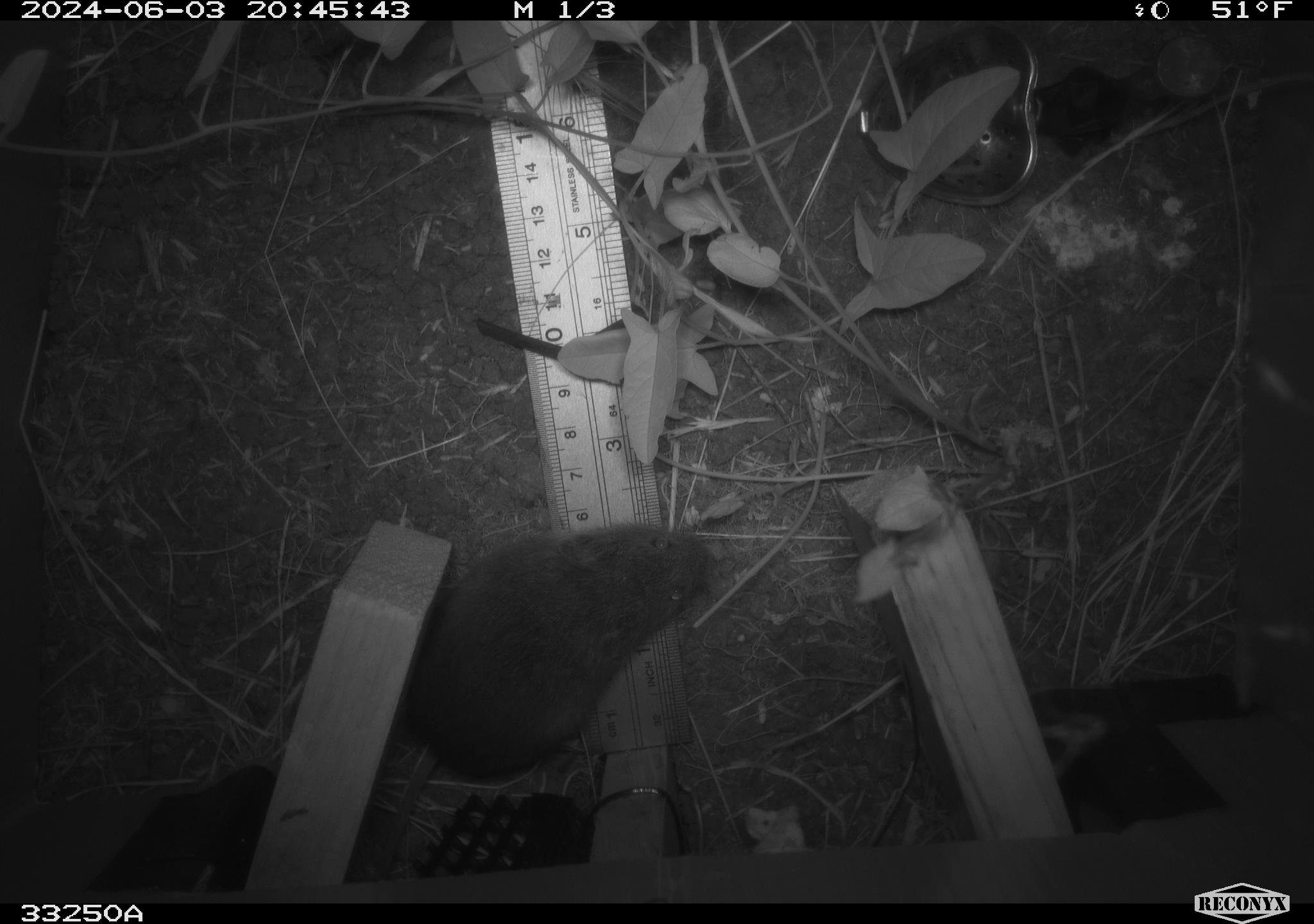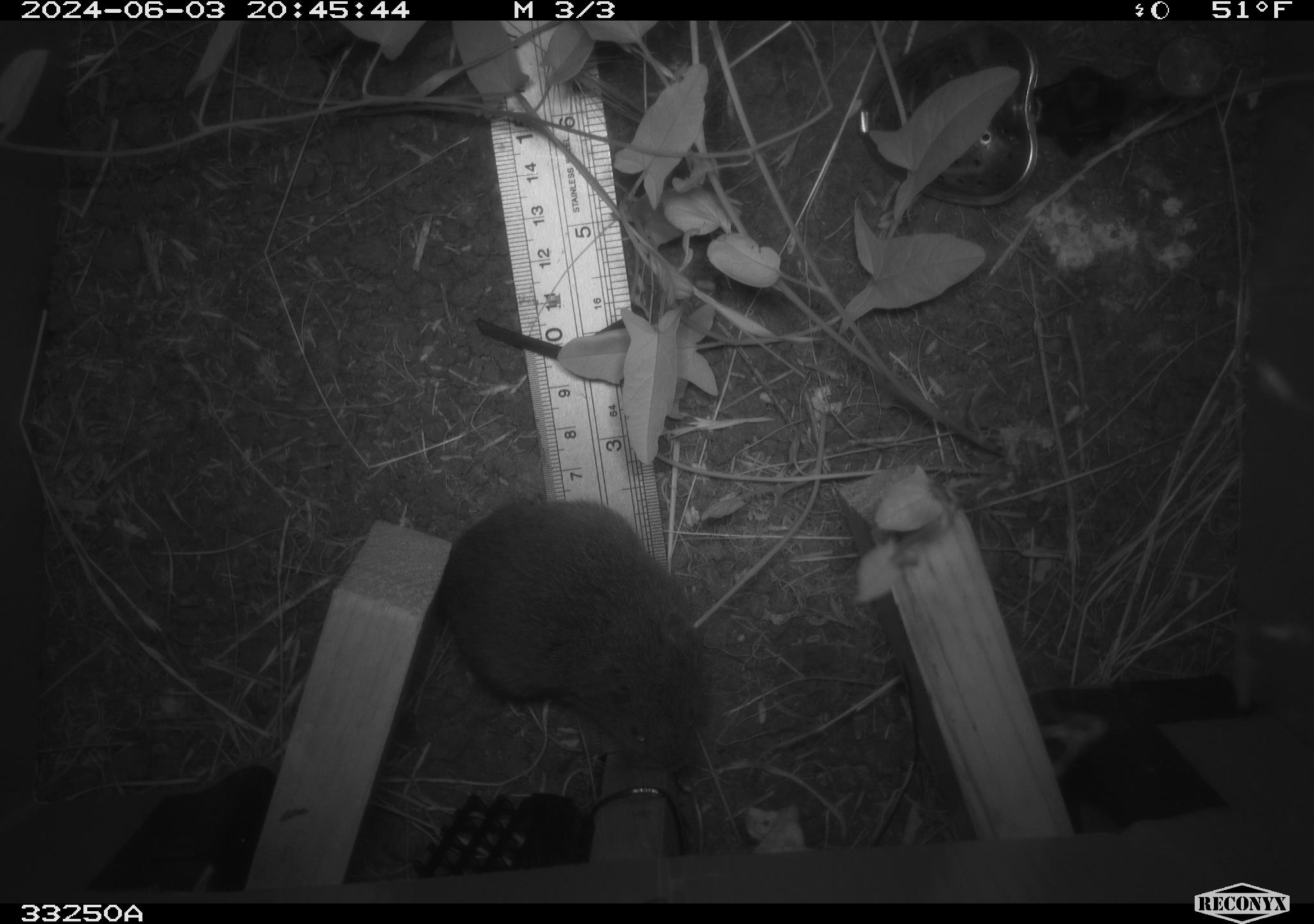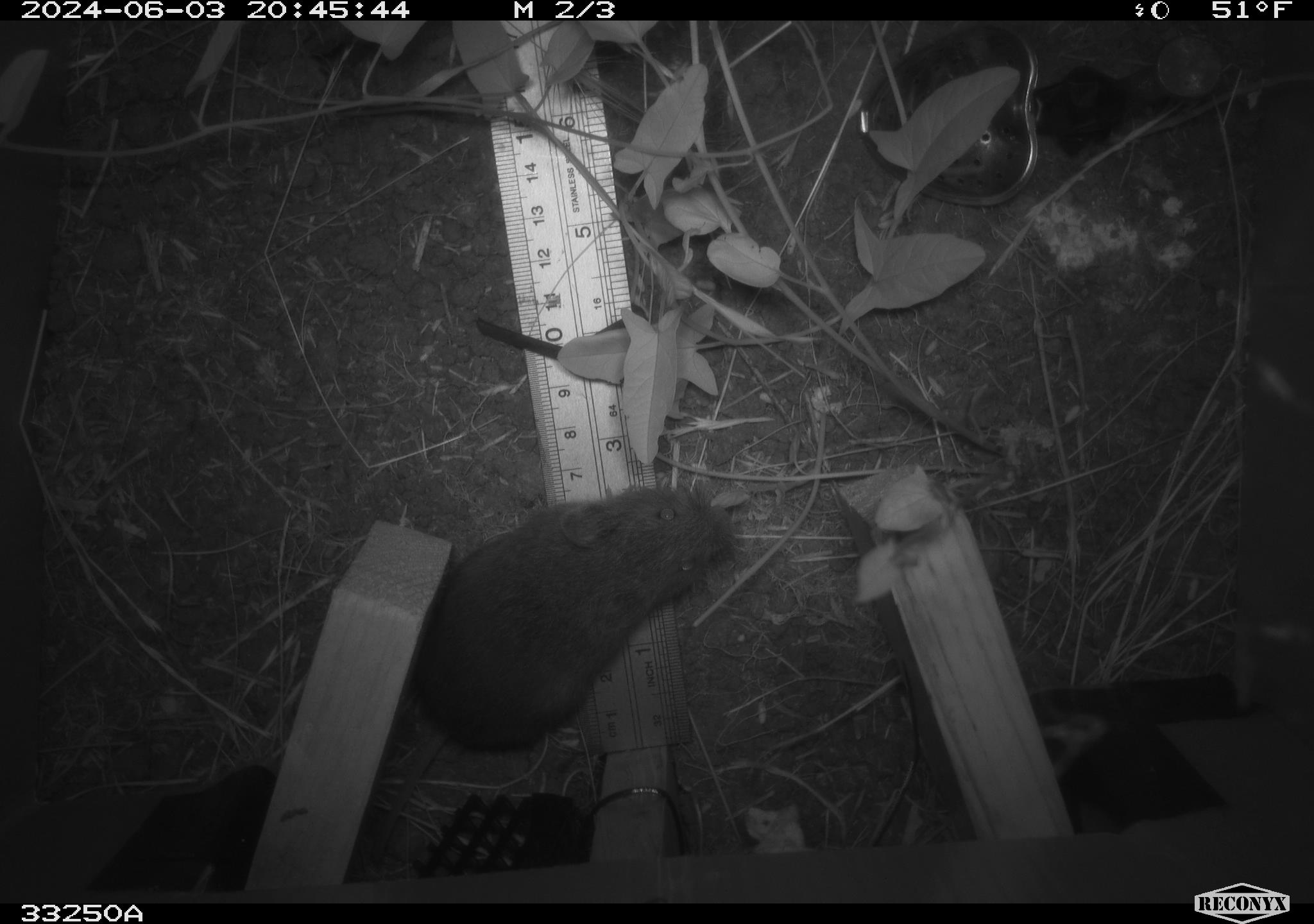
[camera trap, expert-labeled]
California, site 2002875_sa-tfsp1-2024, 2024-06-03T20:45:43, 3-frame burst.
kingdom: Animalia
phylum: Chordata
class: Mammalia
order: Rodentia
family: Cricetidae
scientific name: Arvicolinae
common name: voles, lemmings, and muskrats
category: arvicolinae subfamily